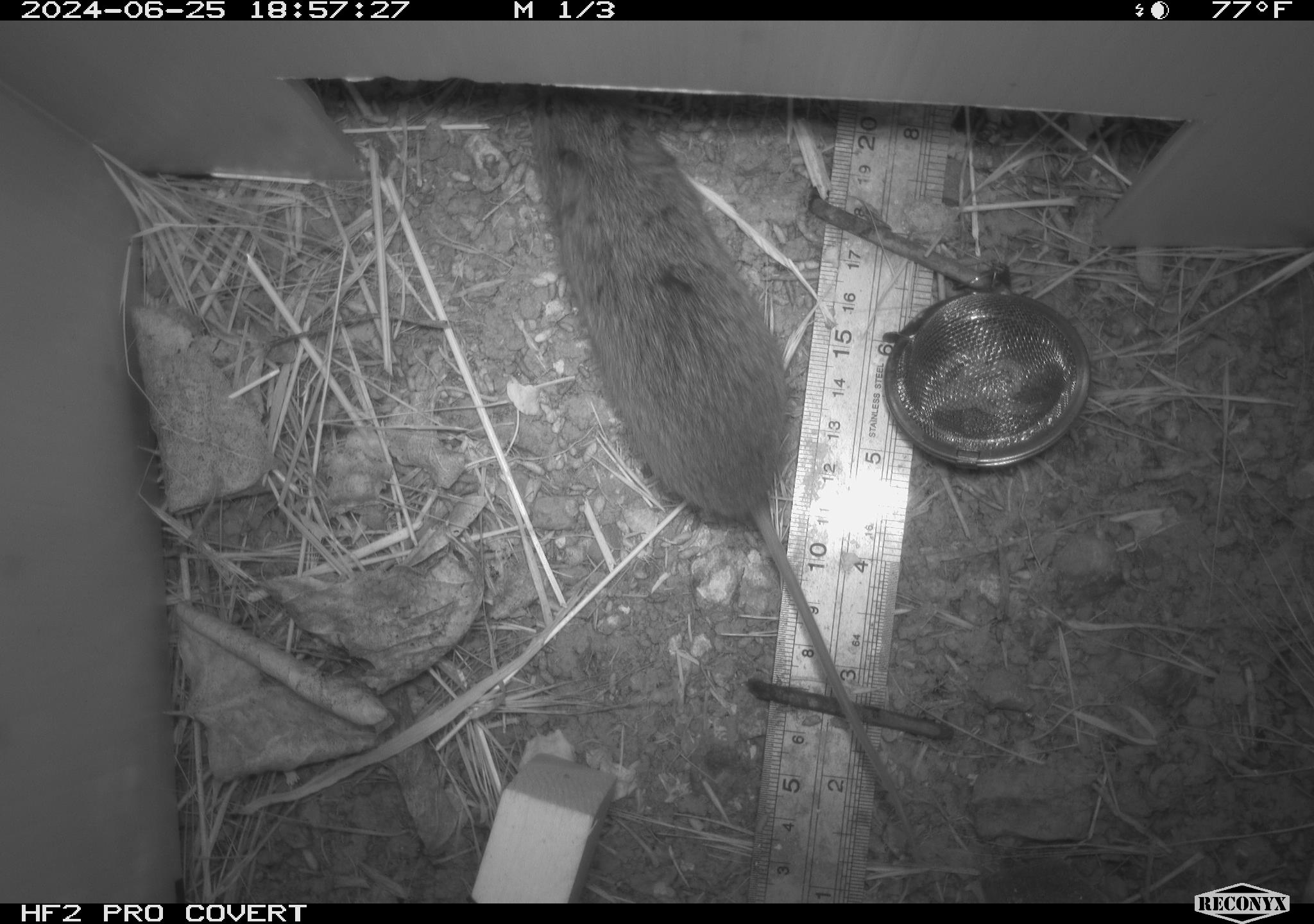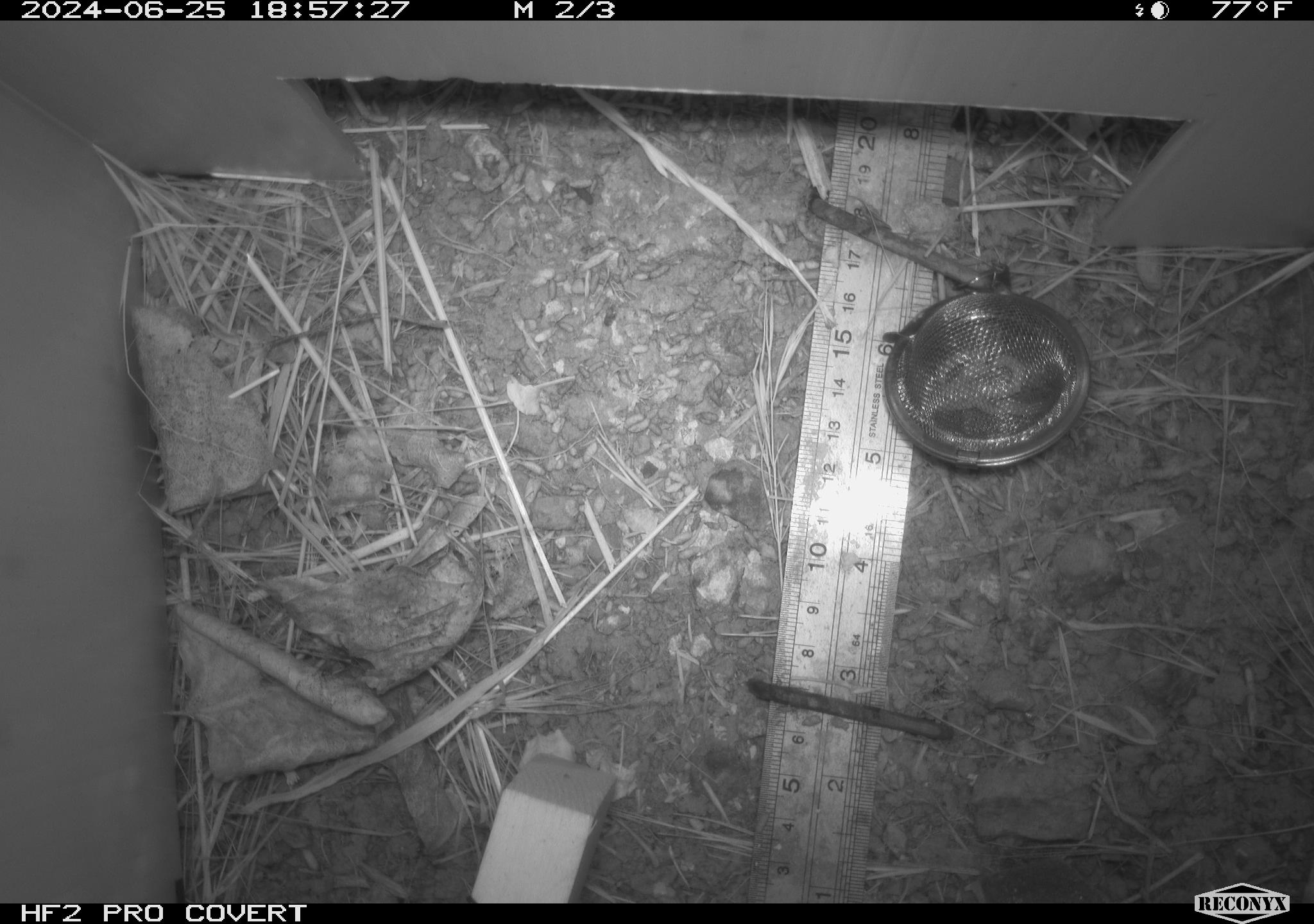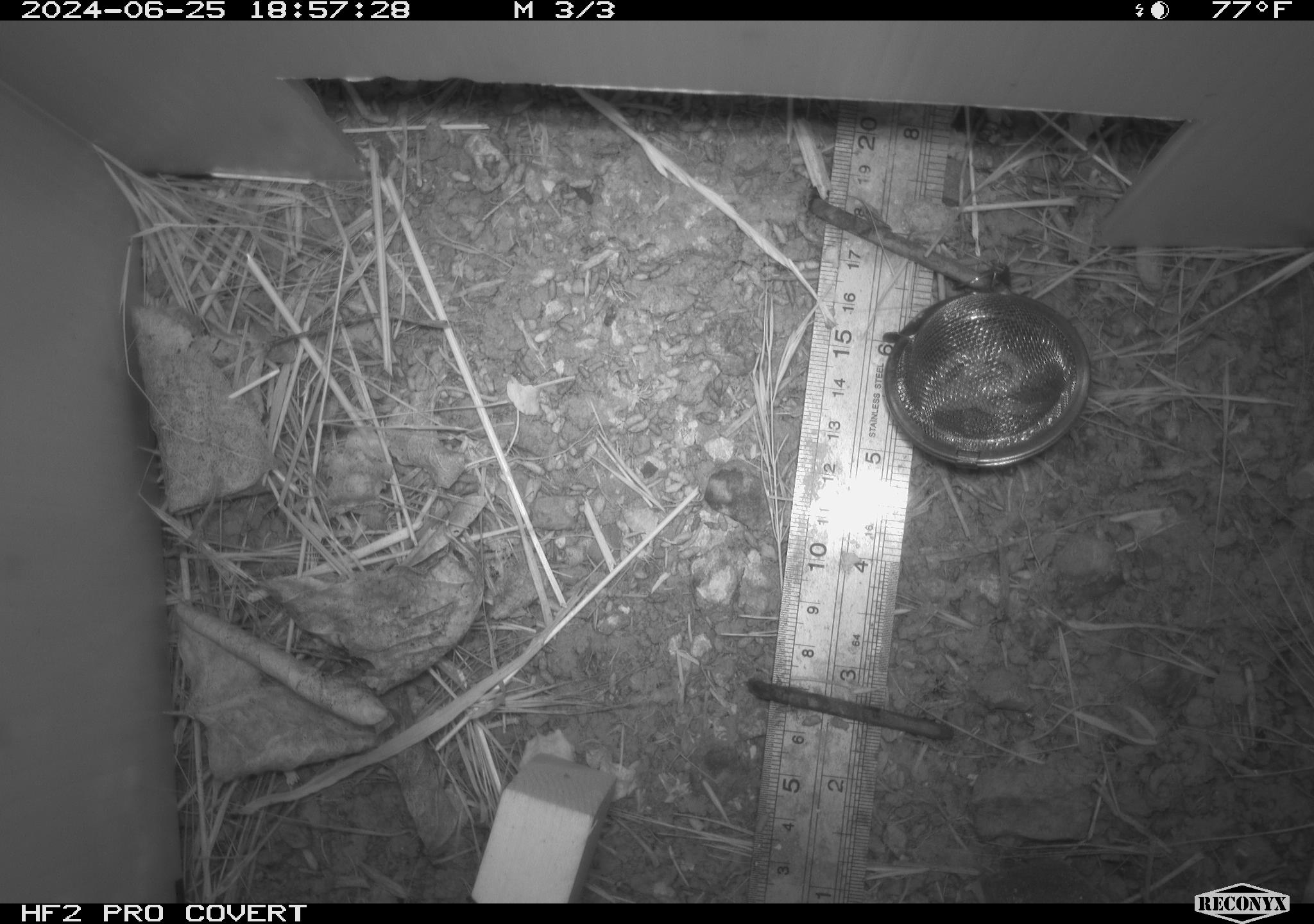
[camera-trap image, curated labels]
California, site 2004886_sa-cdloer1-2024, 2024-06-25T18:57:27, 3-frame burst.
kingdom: Animalia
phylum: Chordata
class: Mammalia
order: Rodentia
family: Cricetidae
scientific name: Arvicolinae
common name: voles, lemmings, and muskrats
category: arvicolinae subfamily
Arvicolinae subfamily (voles, lemmings, and muskrats) (Arvicolinae).